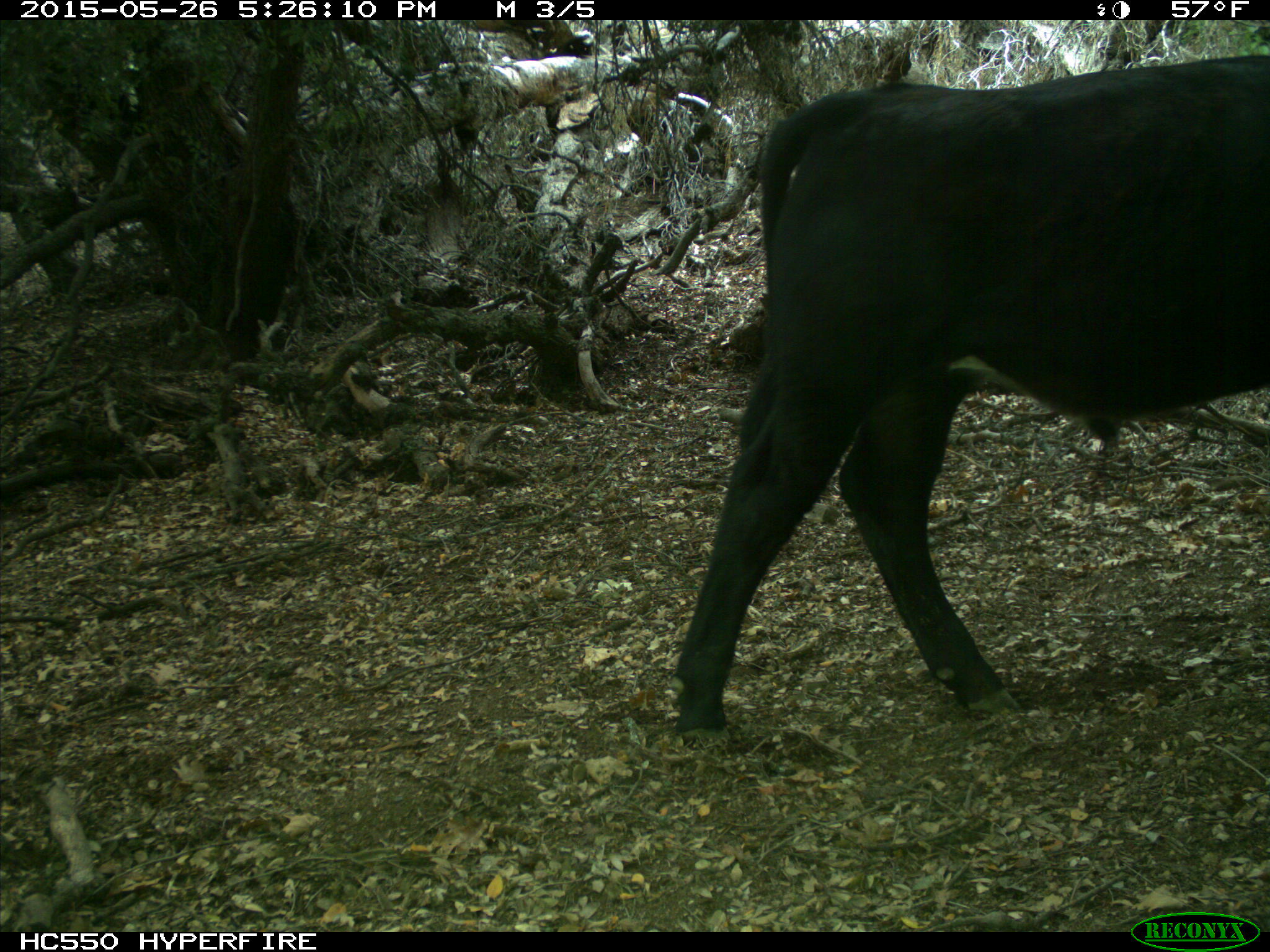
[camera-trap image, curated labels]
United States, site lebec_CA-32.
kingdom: Animalia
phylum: Chordata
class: Mammalia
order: Artiodactyla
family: Bovidae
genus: Bos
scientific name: Bos taurus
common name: domestic cow